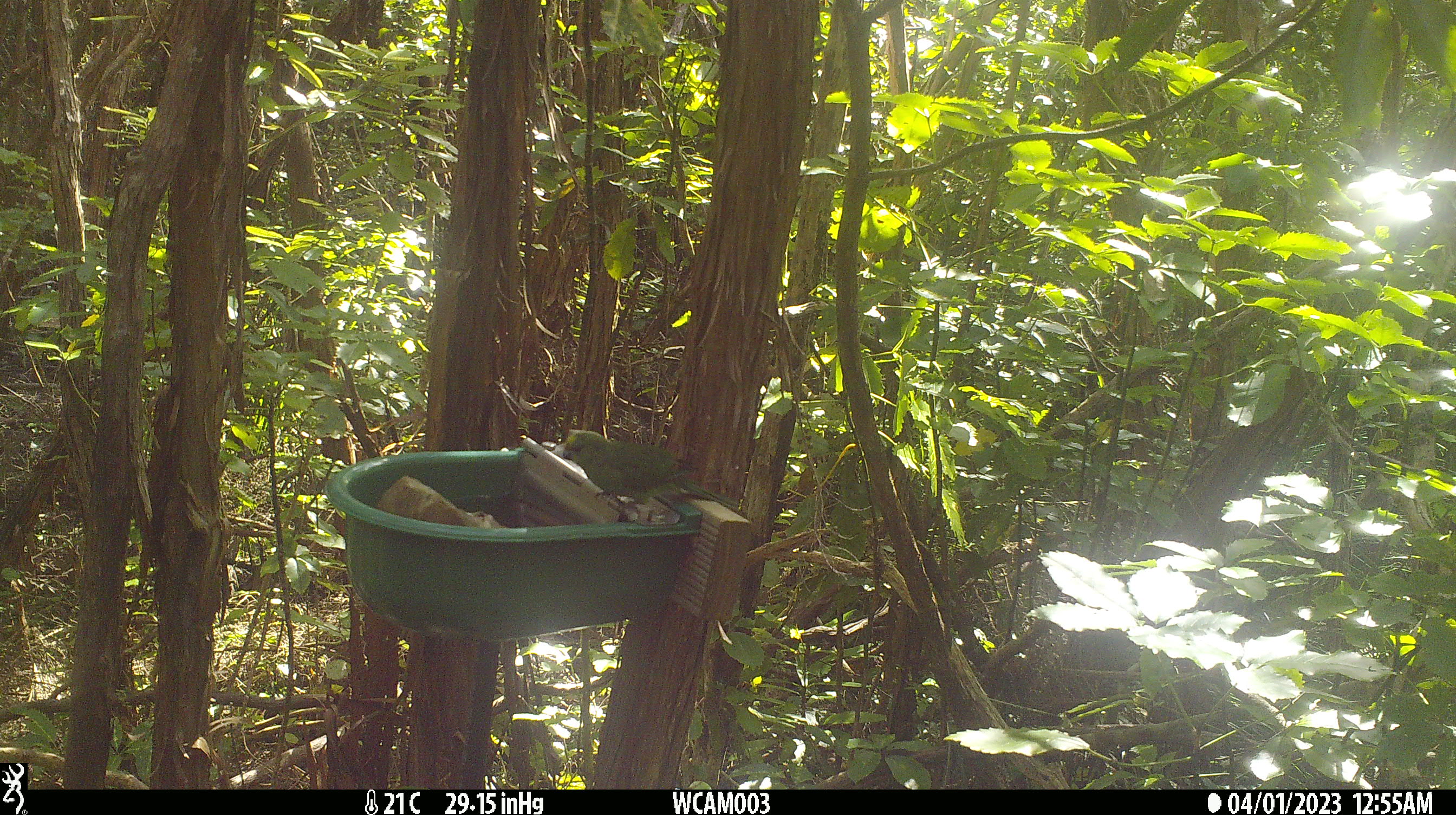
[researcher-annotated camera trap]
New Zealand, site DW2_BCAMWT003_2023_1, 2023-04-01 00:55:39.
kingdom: Animalia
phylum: Chordata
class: Aves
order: Psittaciformes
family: Psittaculidae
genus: Cyanoramphus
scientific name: Cyanoramphus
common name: parakeet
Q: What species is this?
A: Parakeet (Cyanoramphus).